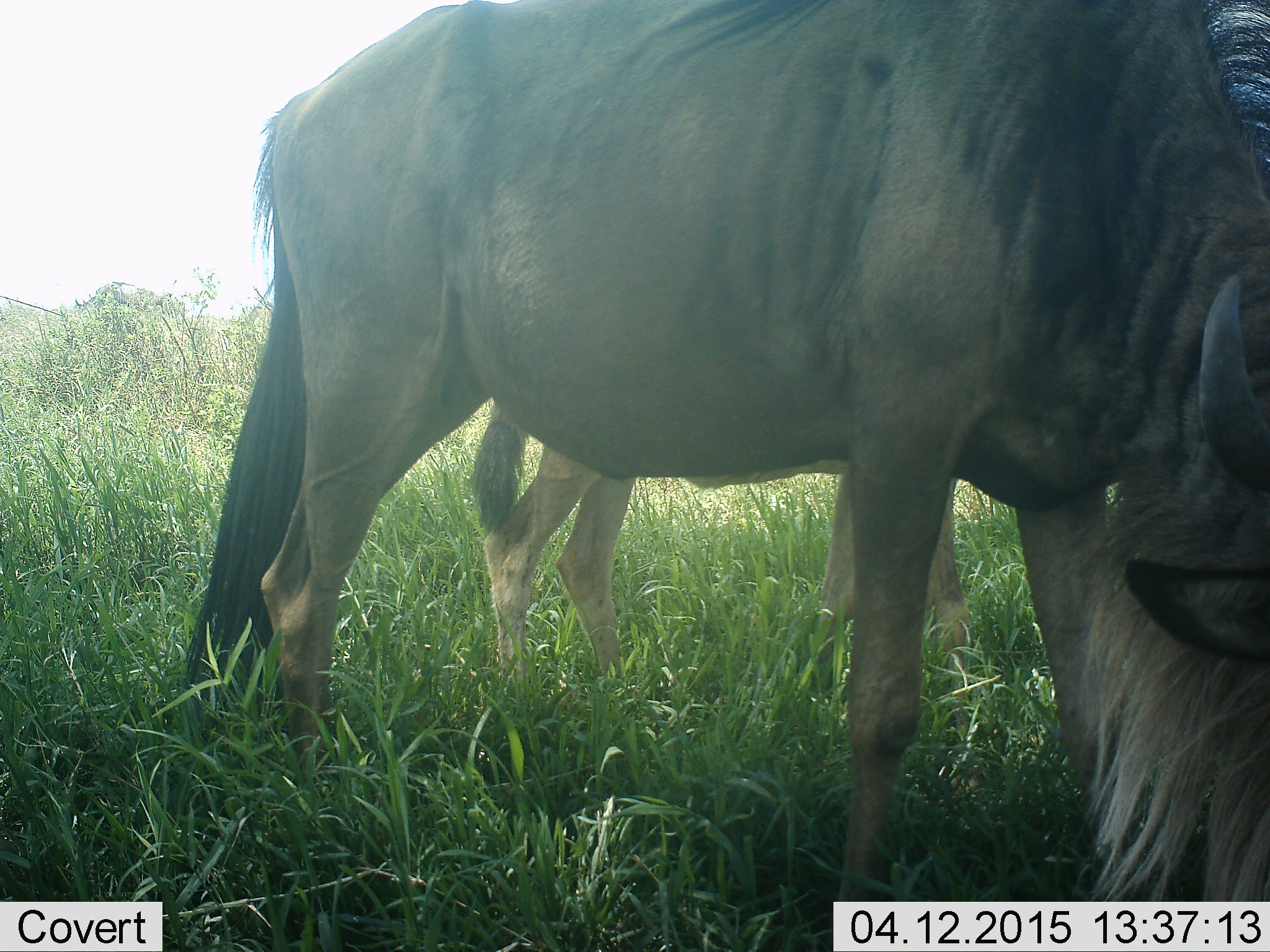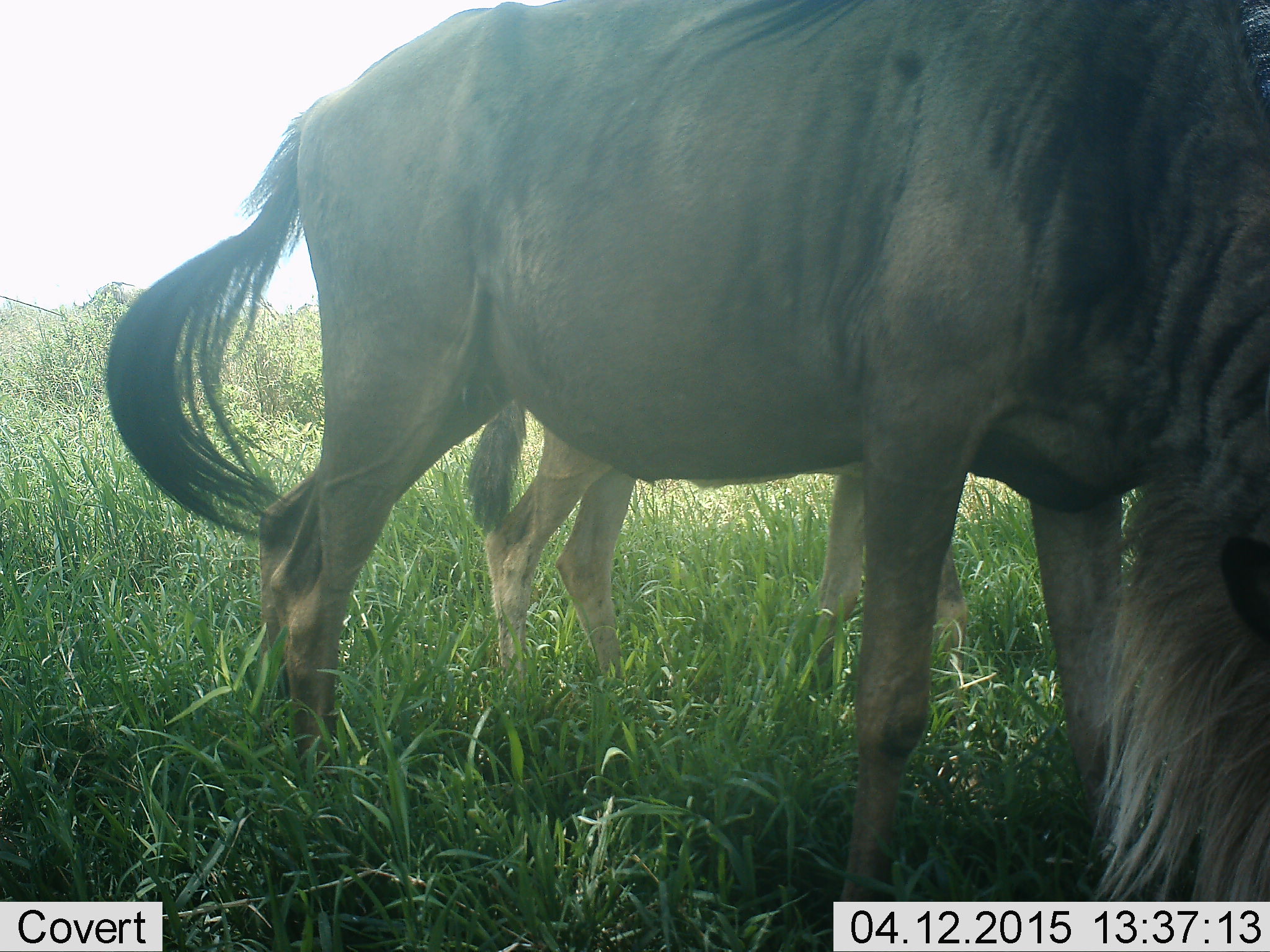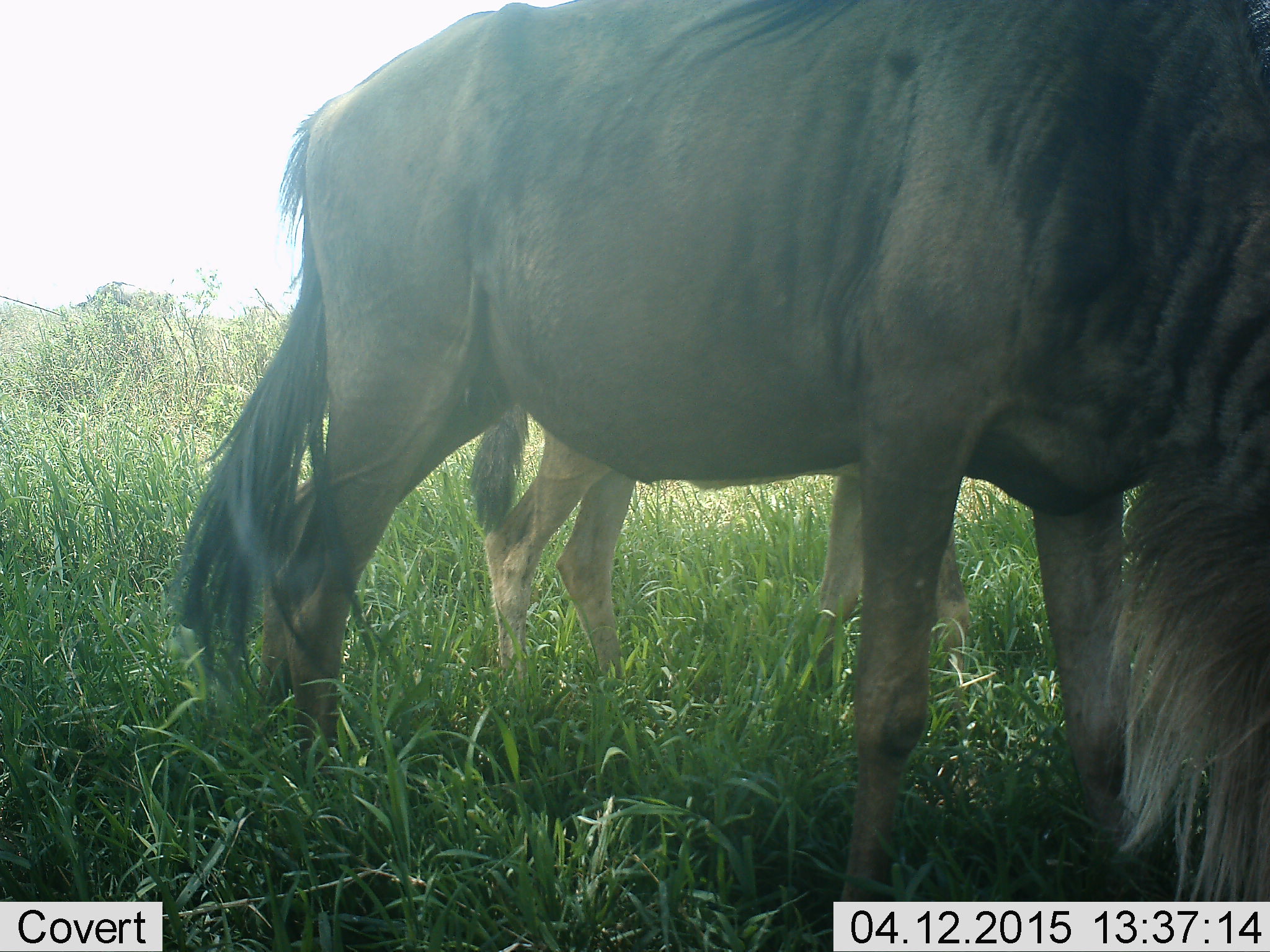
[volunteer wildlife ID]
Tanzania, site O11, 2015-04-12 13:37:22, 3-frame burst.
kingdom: Animalia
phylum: Chordata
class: Mammalia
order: Artiodactyla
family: Bovidae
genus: Connochaetes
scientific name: Connochaetes taurinus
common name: blue wildebeest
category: wildebeest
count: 2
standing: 40%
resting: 0%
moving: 10%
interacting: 0%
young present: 40%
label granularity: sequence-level